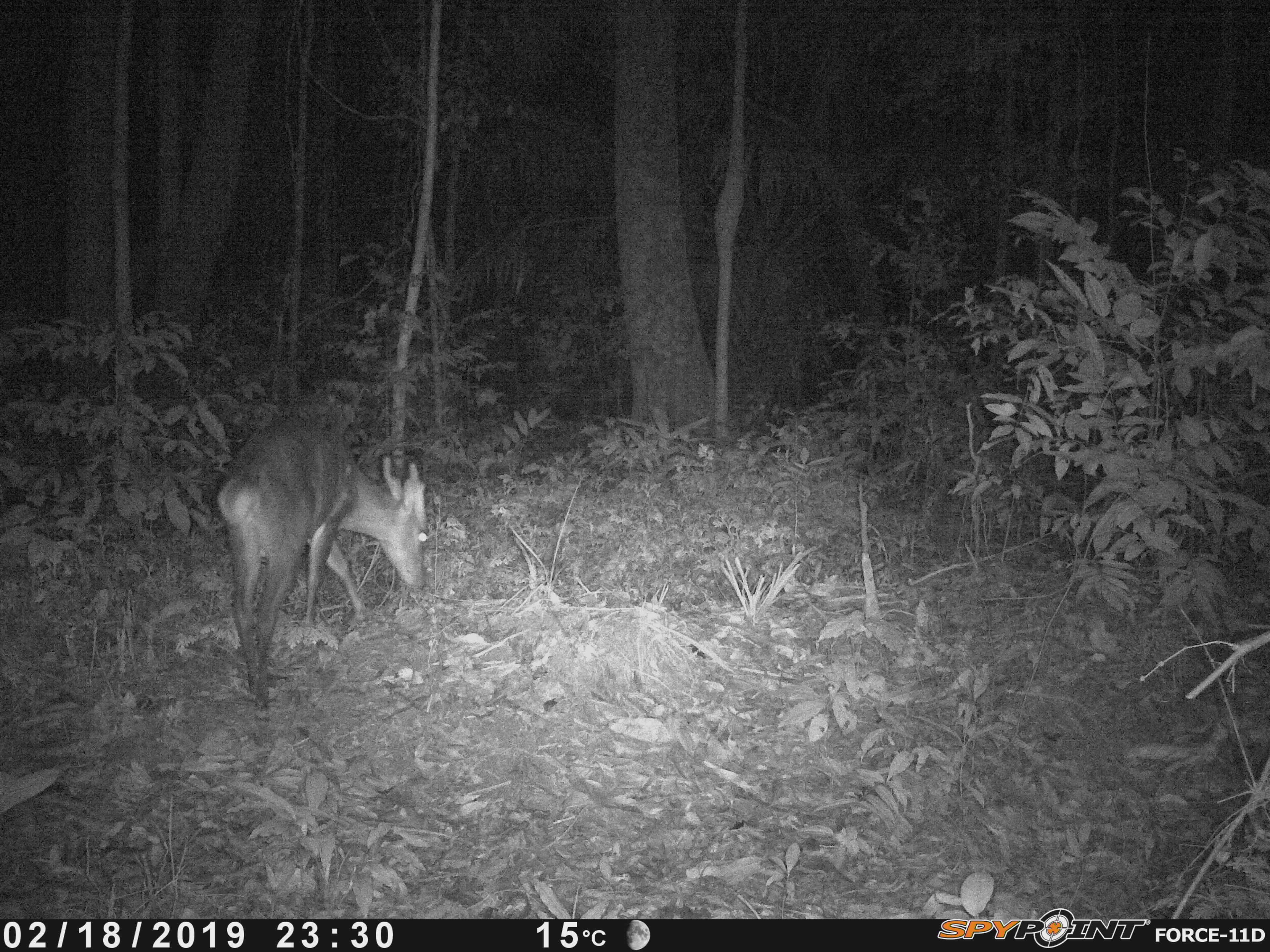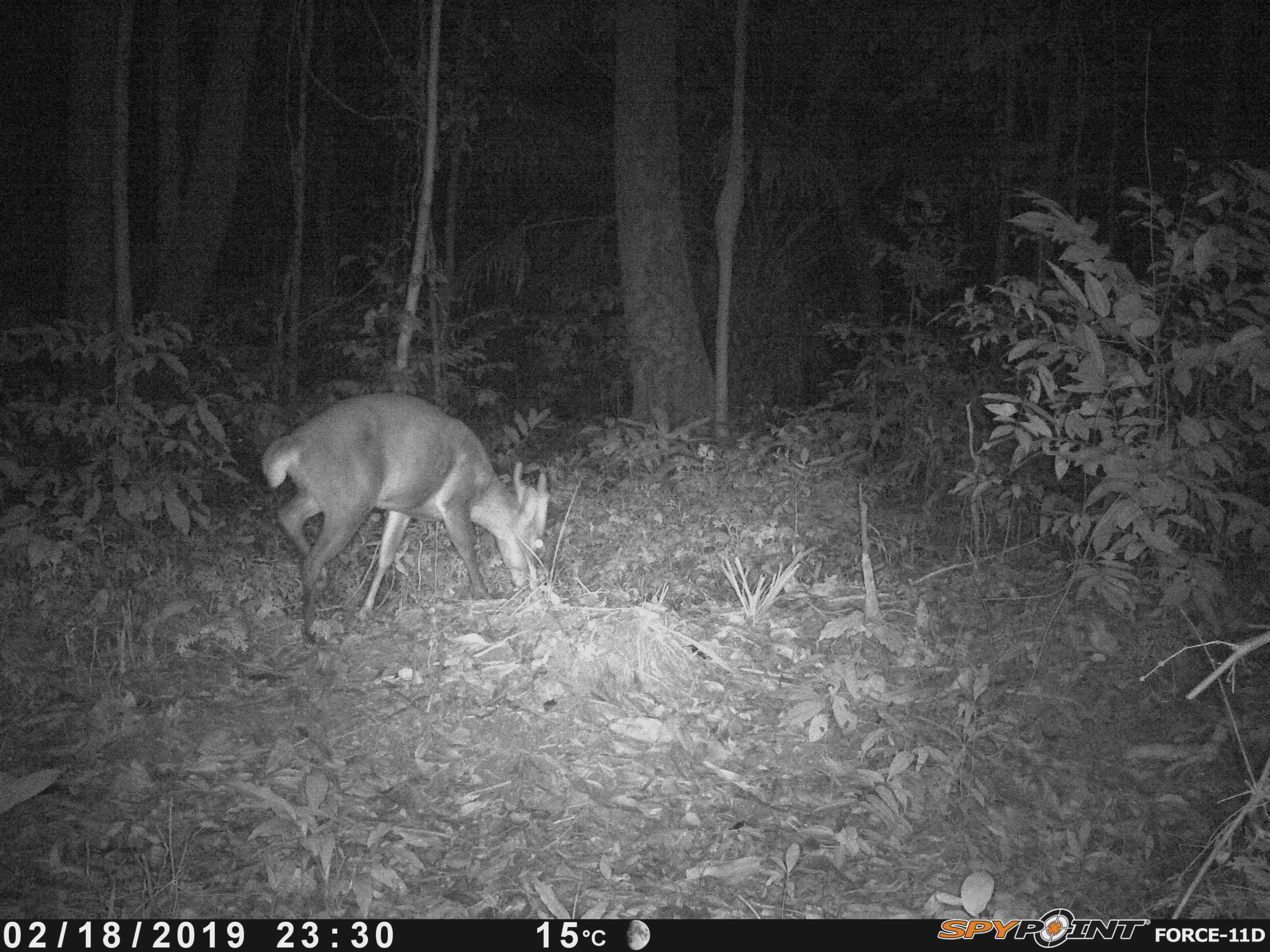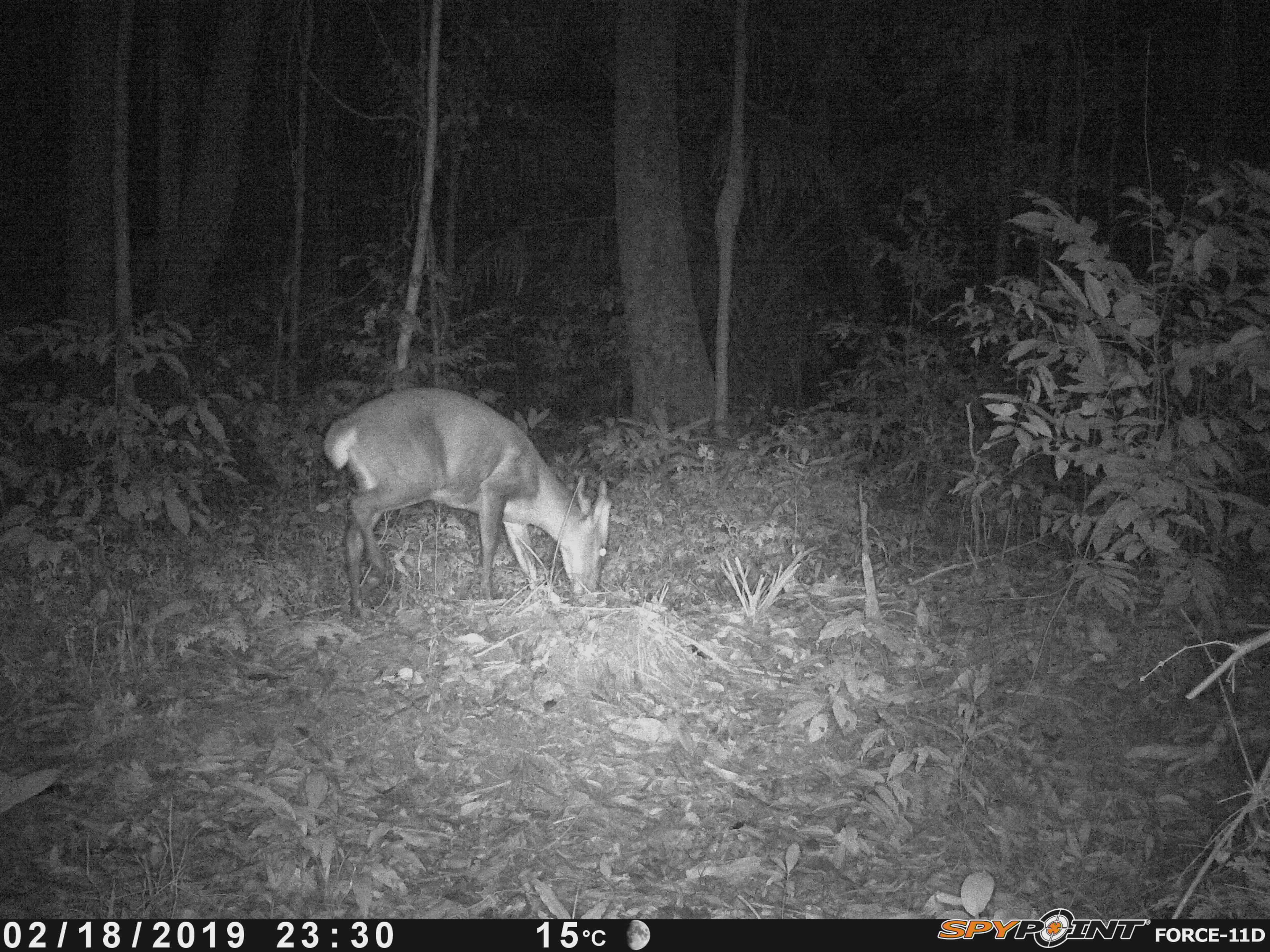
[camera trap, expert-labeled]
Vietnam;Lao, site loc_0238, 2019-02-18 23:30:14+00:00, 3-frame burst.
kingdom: Animalia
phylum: Chordata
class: Mammalia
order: Artiodactyla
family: Cervidae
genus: Muntiacus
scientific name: Muntiacus vuquangensis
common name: large-antlered muntjac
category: large antlered muntjac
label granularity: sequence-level